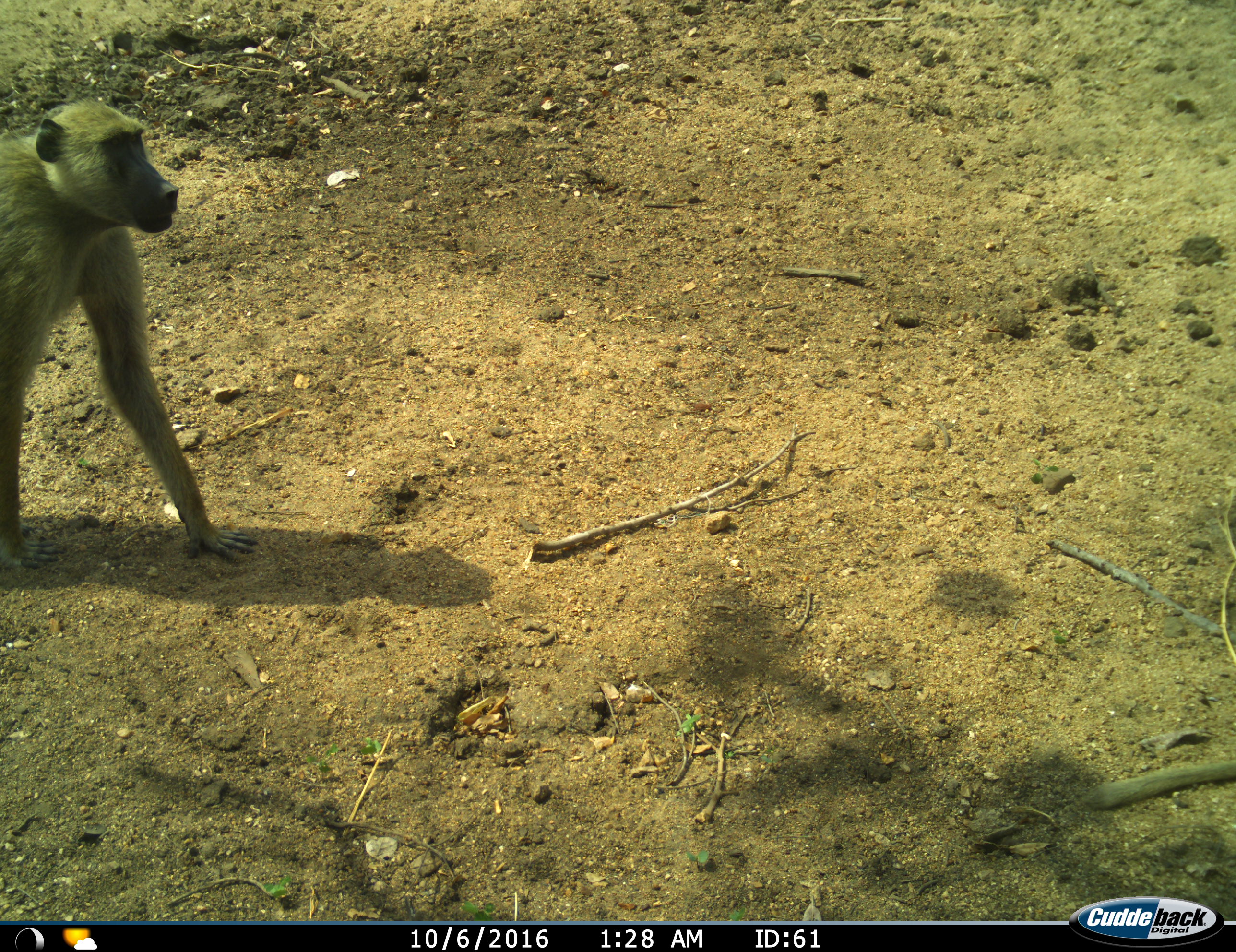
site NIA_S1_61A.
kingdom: Animalia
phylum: Chordata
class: Mammalia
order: Primates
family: Cercopithecidae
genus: Papio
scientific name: Papio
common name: baboon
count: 1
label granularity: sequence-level